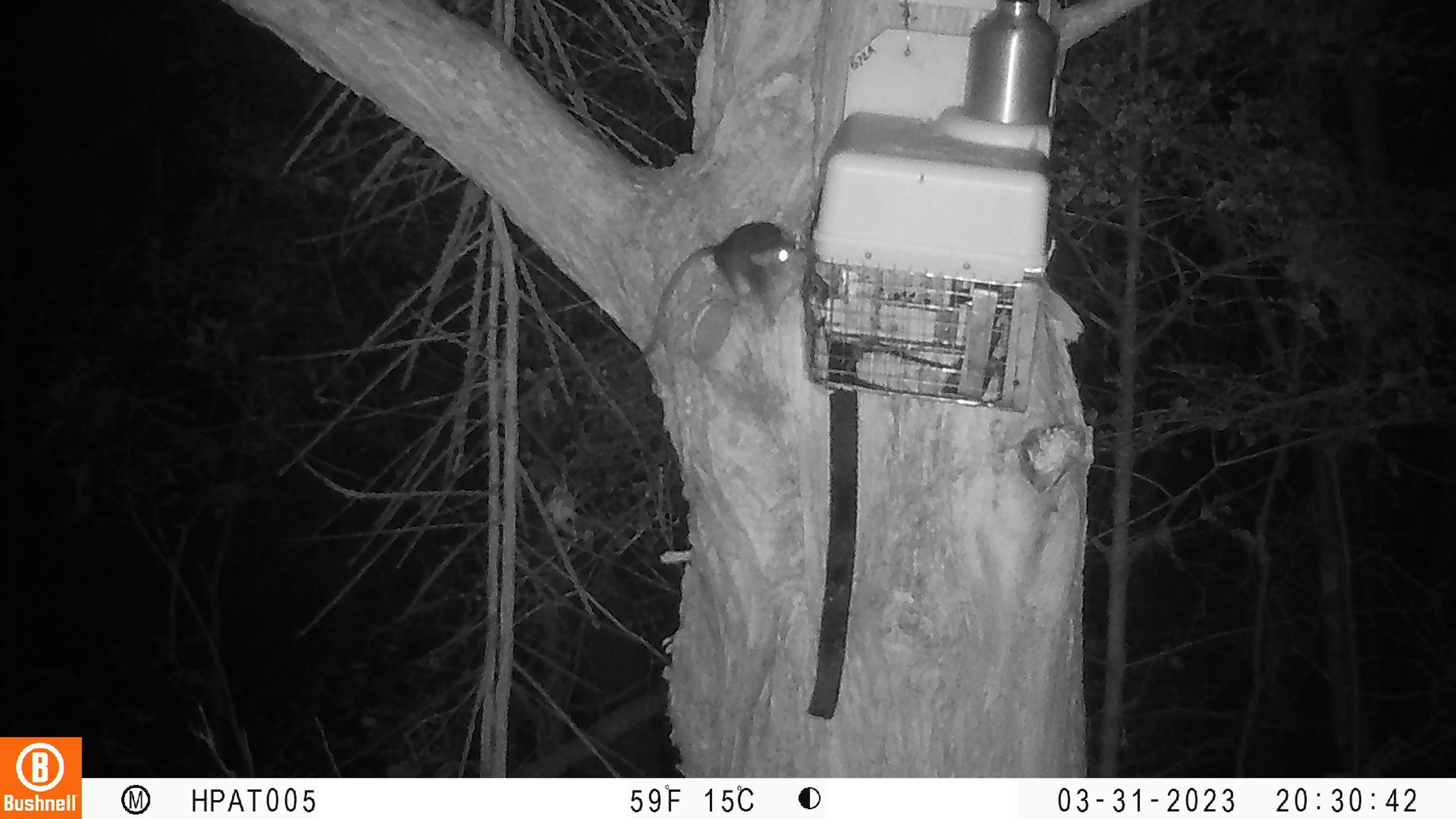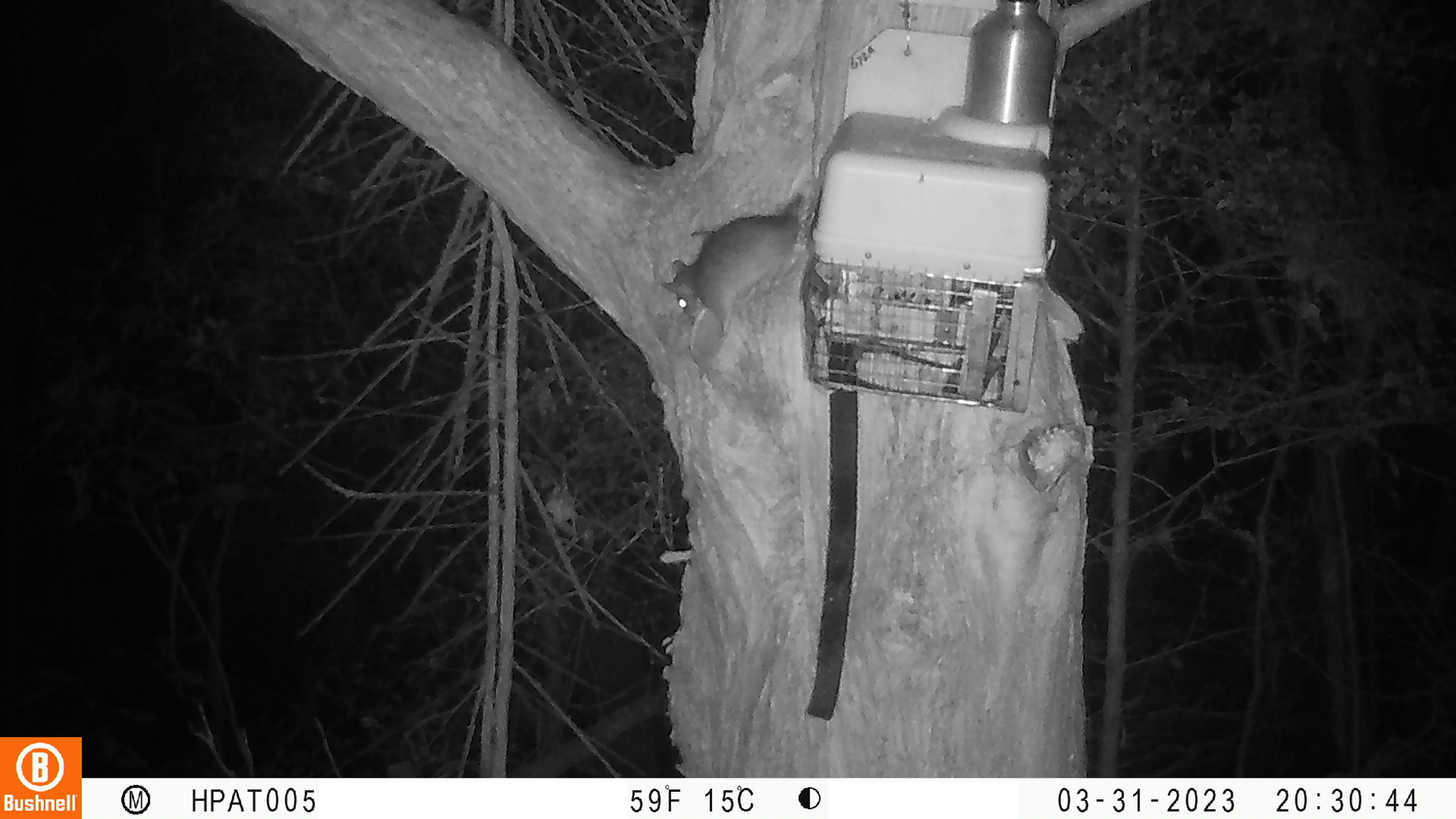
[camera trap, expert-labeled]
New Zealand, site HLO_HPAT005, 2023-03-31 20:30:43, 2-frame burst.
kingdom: Animalia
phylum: Chordata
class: Mammalia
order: Rodentia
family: Muridae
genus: Rattus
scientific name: Rattus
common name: rat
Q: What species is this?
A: Rat (Rattus).